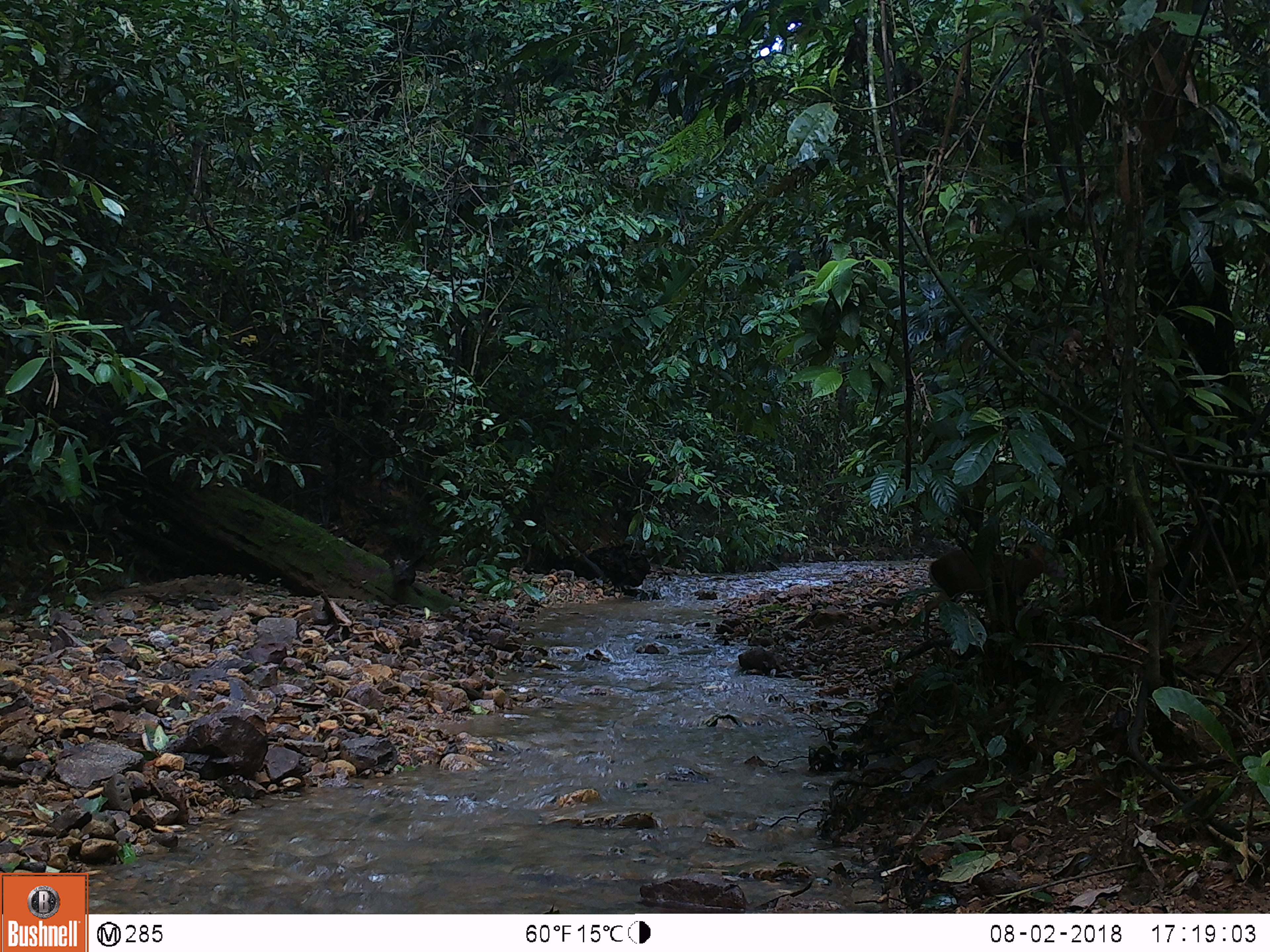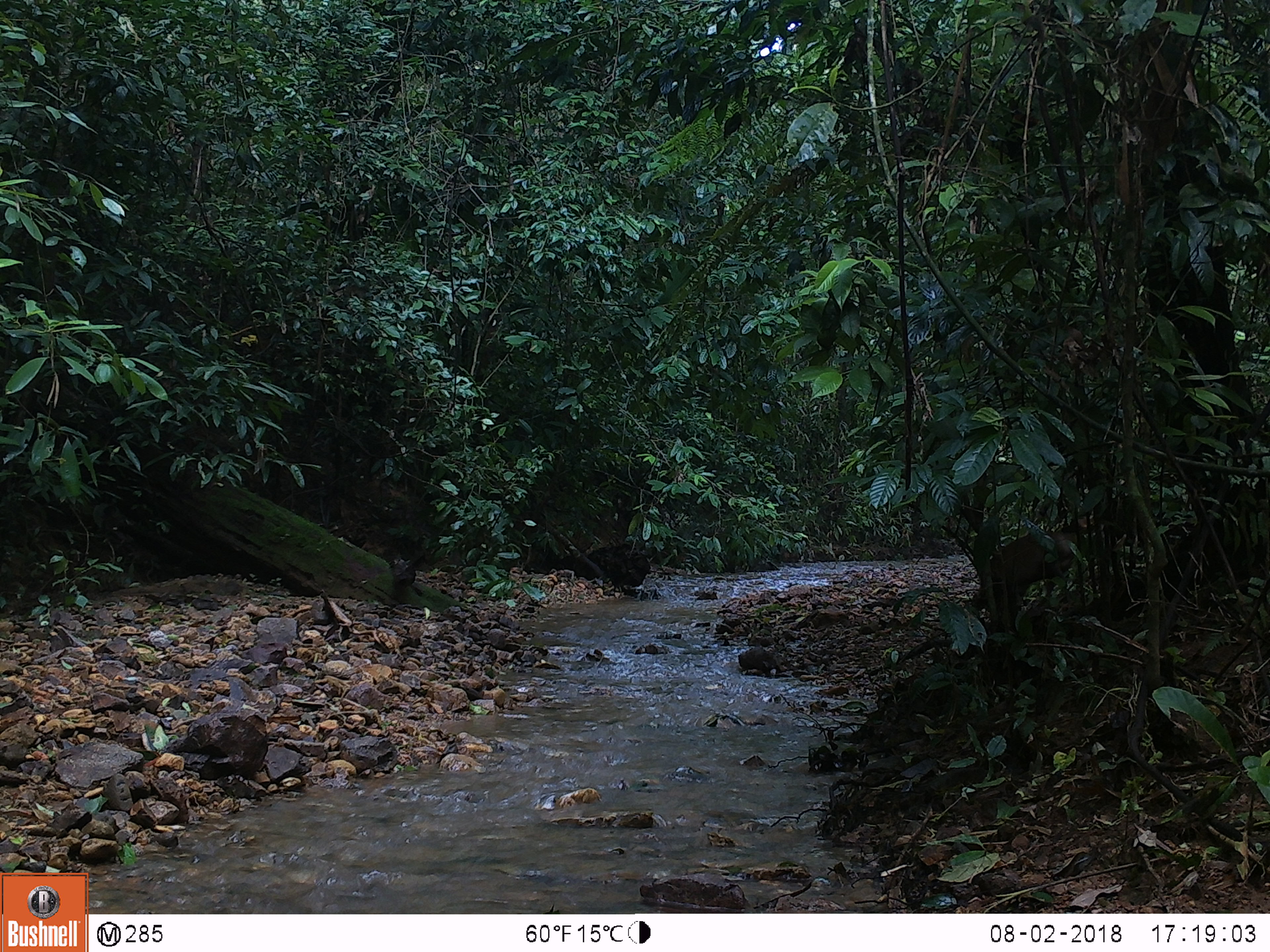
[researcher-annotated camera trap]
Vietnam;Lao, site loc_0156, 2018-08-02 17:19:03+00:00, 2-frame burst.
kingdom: Animalia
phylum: Chordata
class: Mammalia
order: Artiodactyla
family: Cervidae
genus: Muntiacus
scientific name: Muntiacus rooseveltorum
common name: roosevelt's muntjac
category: roosevelts muntjac group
Roosevelts muntjac group (roosevelt's muntjac) (Muntiacus rooseveltorum). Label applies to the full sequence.